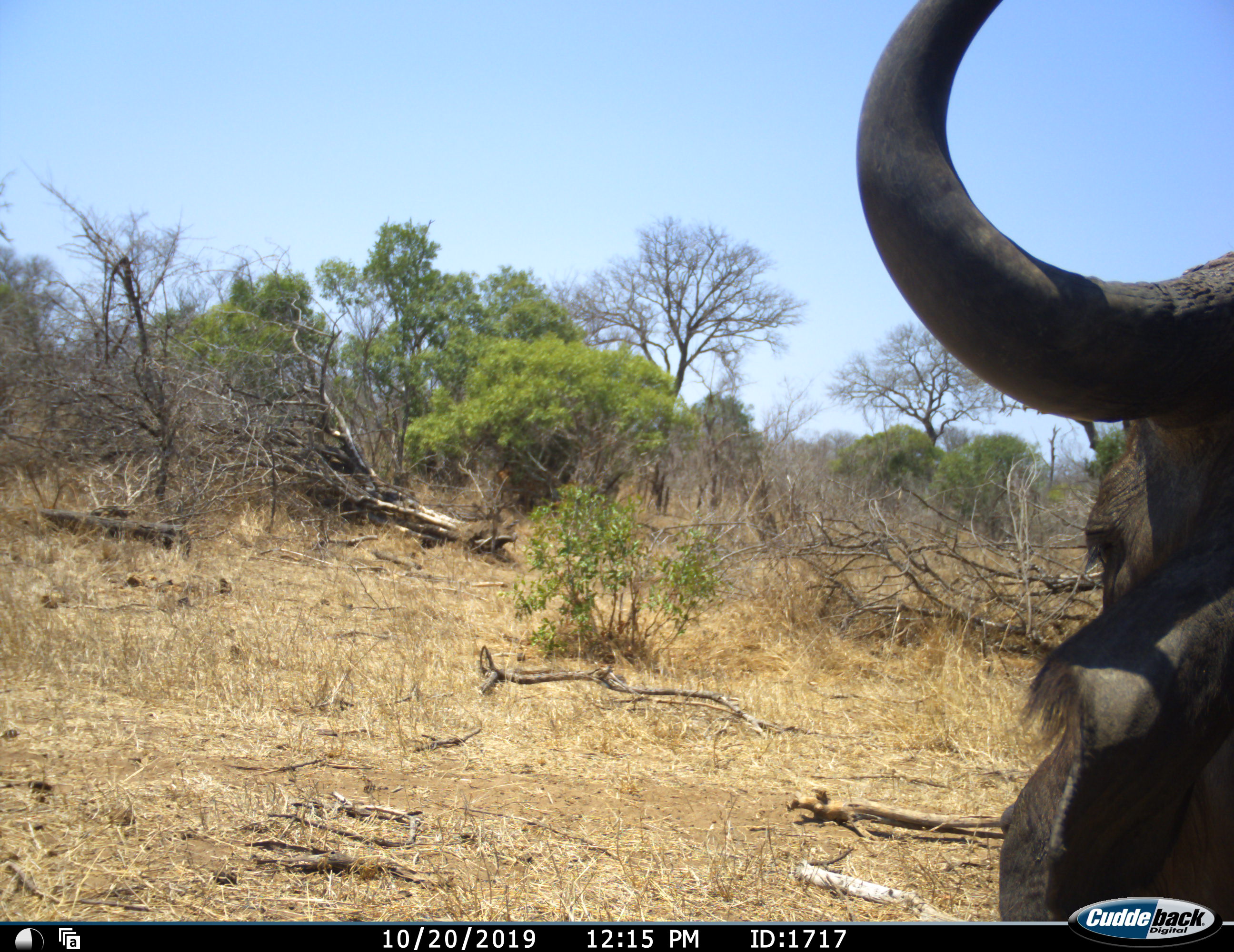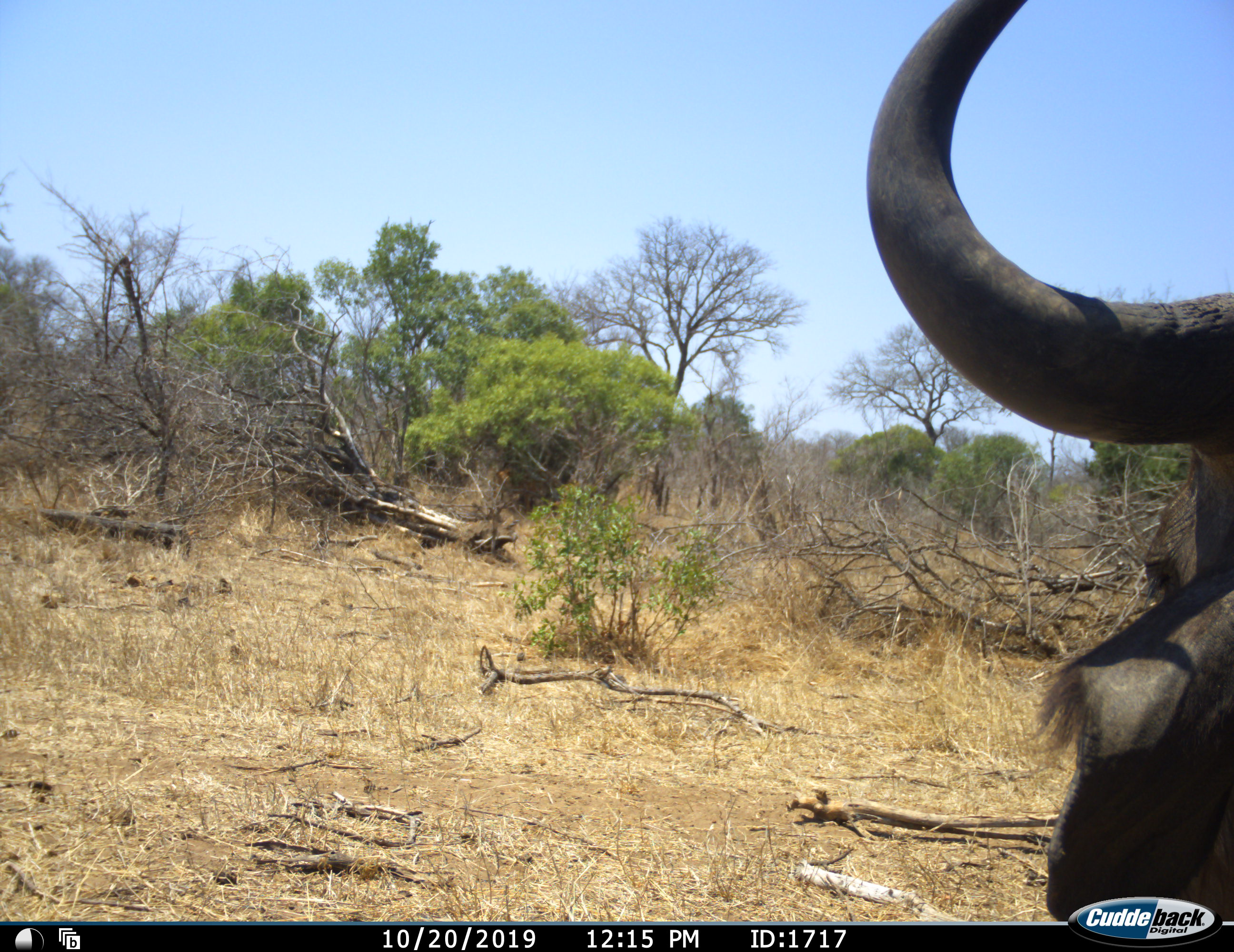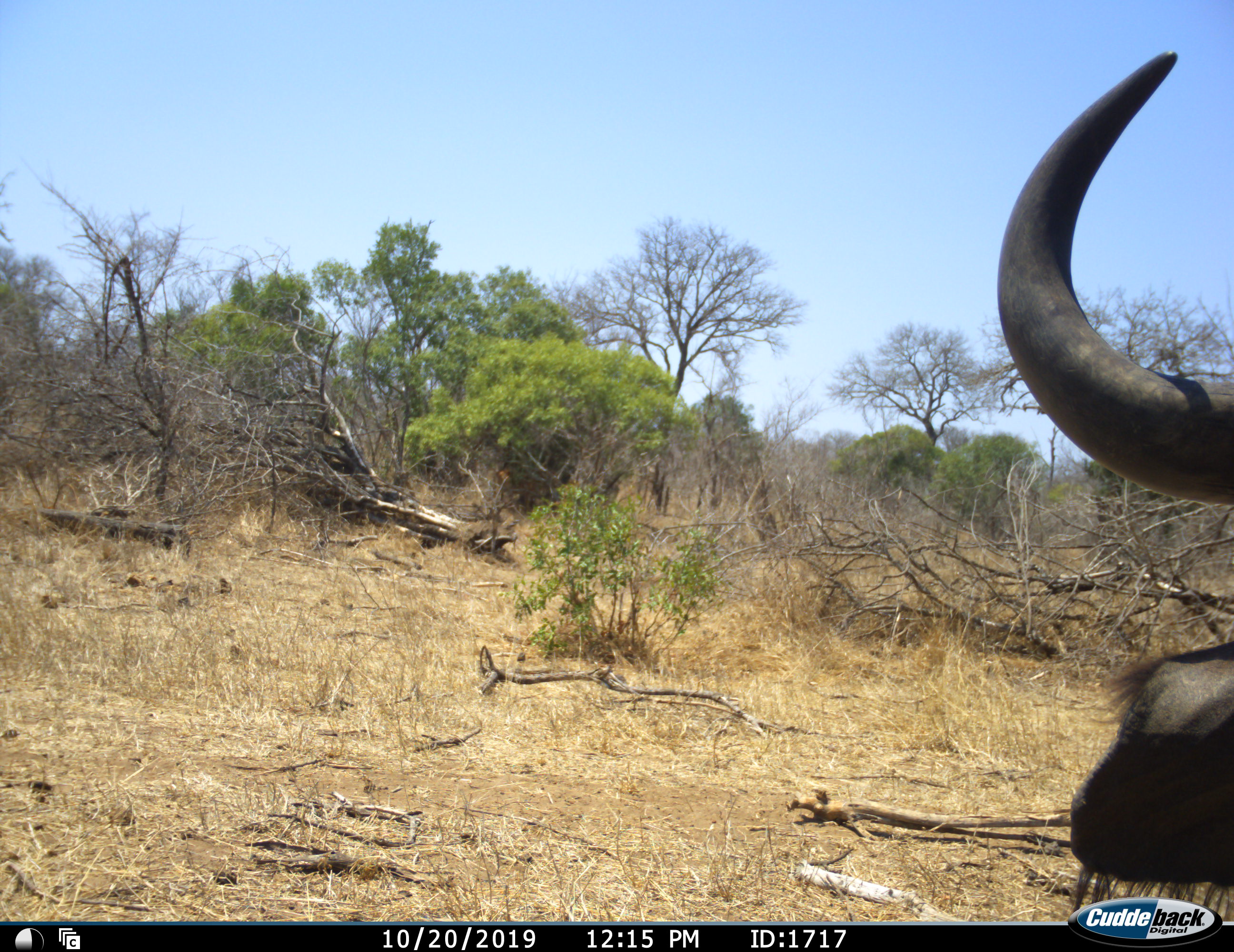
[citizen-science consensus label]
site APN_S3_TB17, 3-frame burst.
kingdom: Animalia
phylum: Chordata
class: Mammalia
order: Artiodactyla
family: Bovidae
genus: Syncerus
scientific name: Syncerus caffer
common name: african buffalo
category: buffalo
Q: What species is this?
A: Buffalo (african buffalo) (Syncerus caffer).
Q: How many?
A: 1.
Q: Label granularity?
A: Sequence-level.